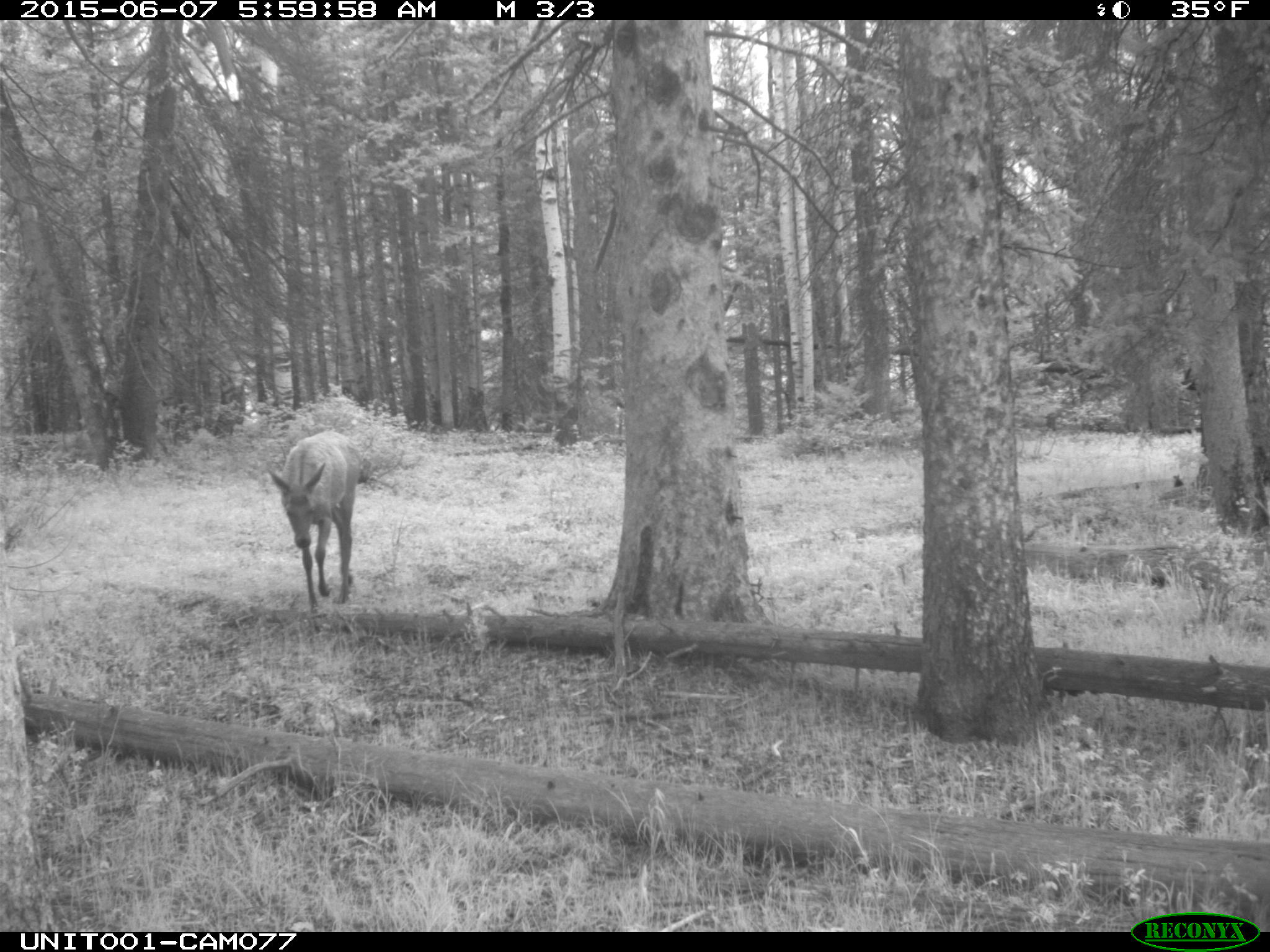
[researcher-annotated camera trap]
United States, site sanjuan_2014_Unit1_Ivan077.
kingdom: Animalia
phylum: Chordata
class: Mammalia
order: Artiodactyla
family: Cervidae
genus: Cervus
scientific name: Cervus elaphus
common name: red deer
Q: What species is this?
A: Cervus elaphus (red deer).